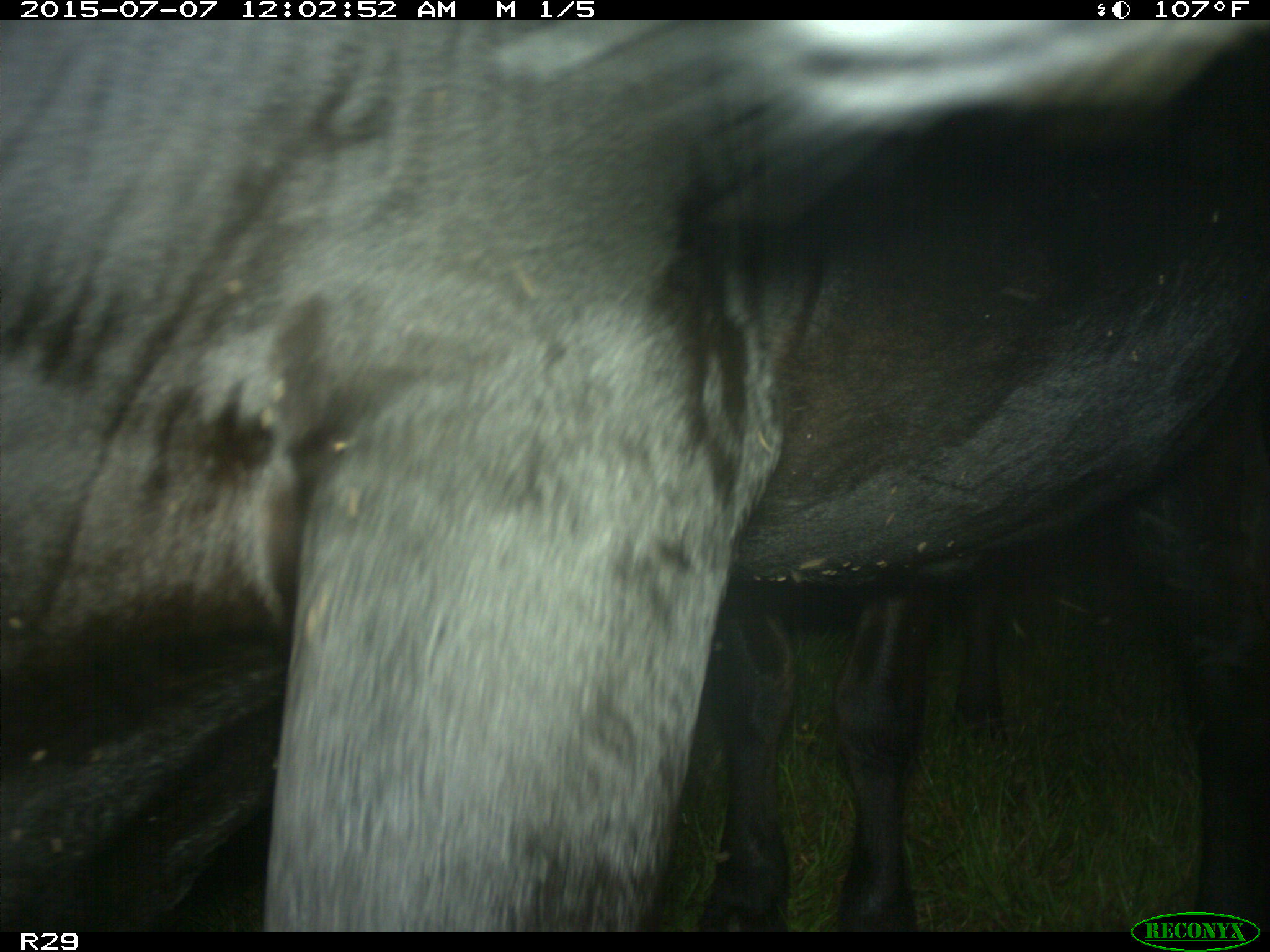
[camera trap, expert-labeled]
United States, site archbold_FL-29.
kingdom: Animalia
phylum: Chordata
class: Mammalia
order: Artiodactyla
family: Bovidae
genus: Bos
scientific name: Bos taurus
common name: domestic cow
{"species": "Bos taurus (domestic cow)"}